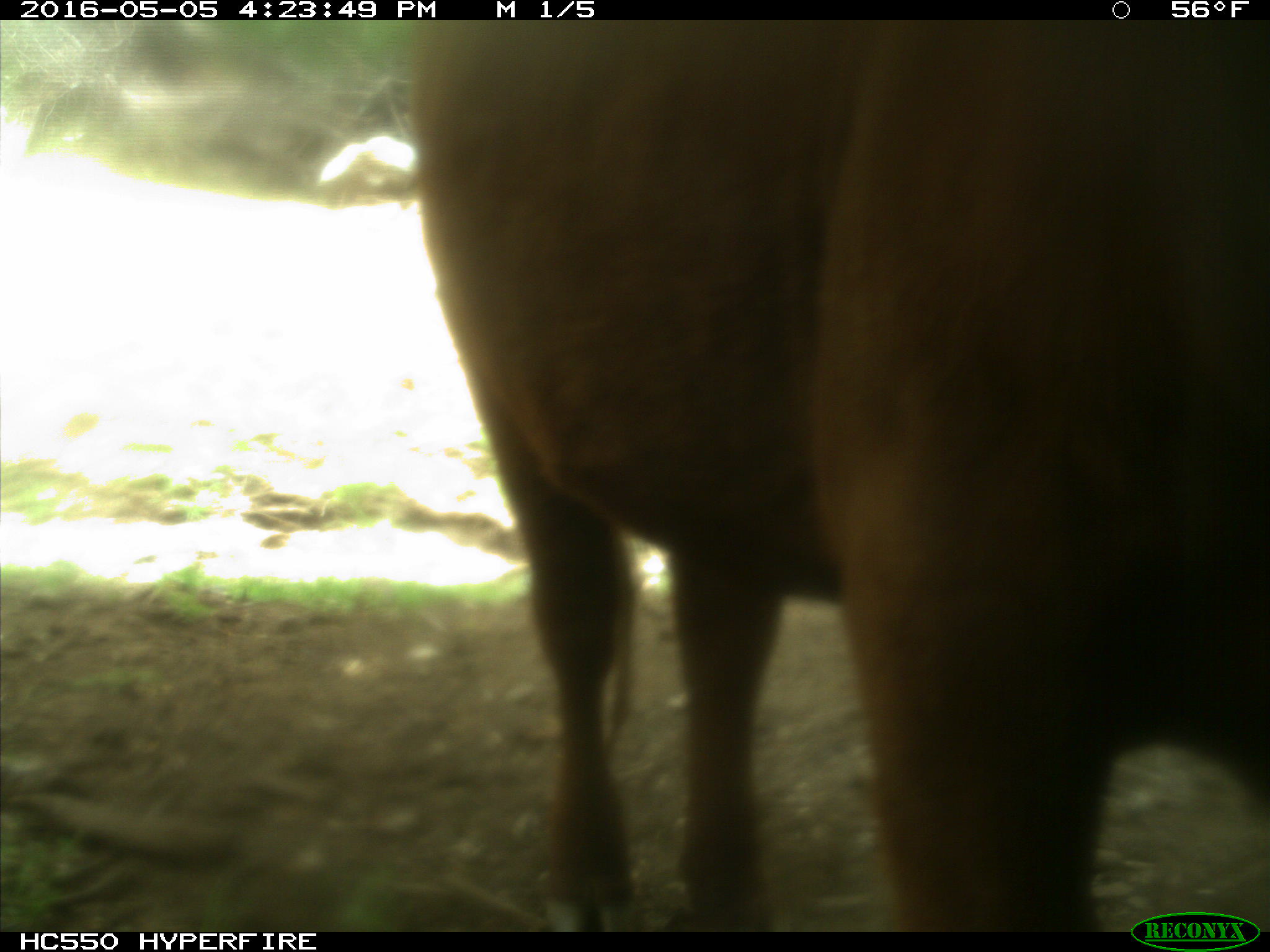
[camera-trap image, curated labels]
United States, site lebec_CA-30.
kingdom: Animalia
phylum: Chordata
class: Mammalia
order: Artiodactyla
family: Bovidae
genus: Bos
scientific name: Bos taurus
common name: domestic cow